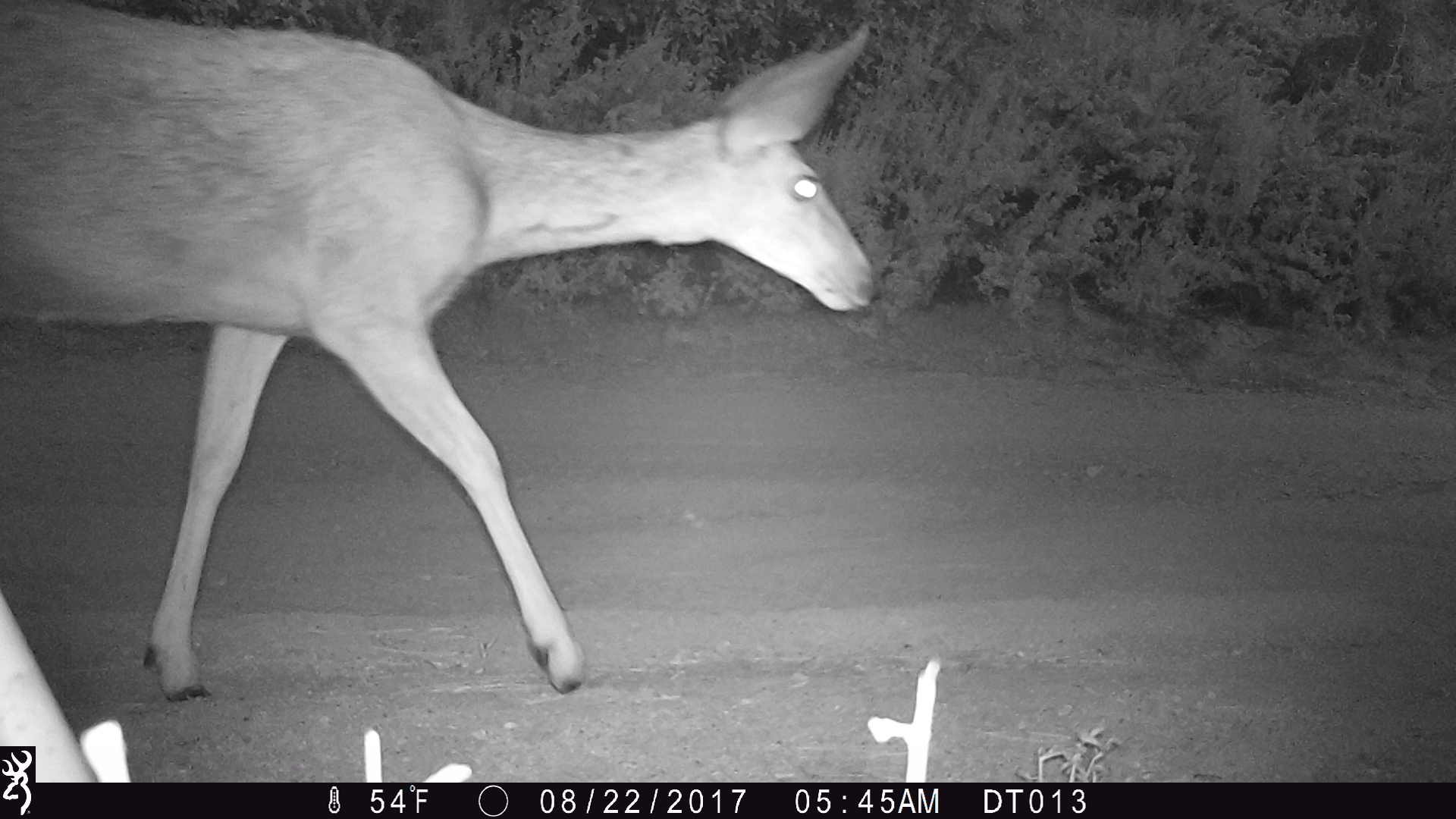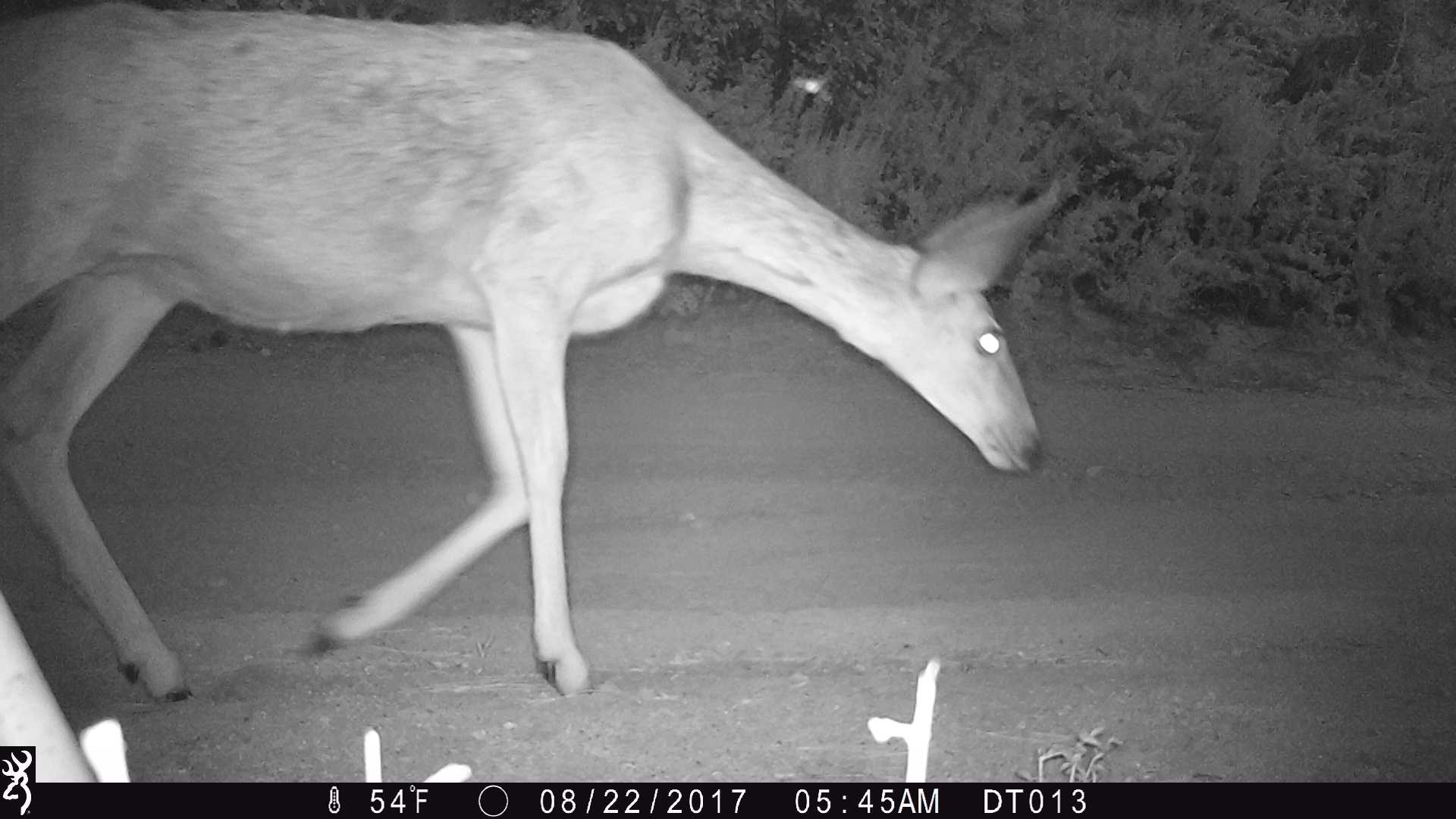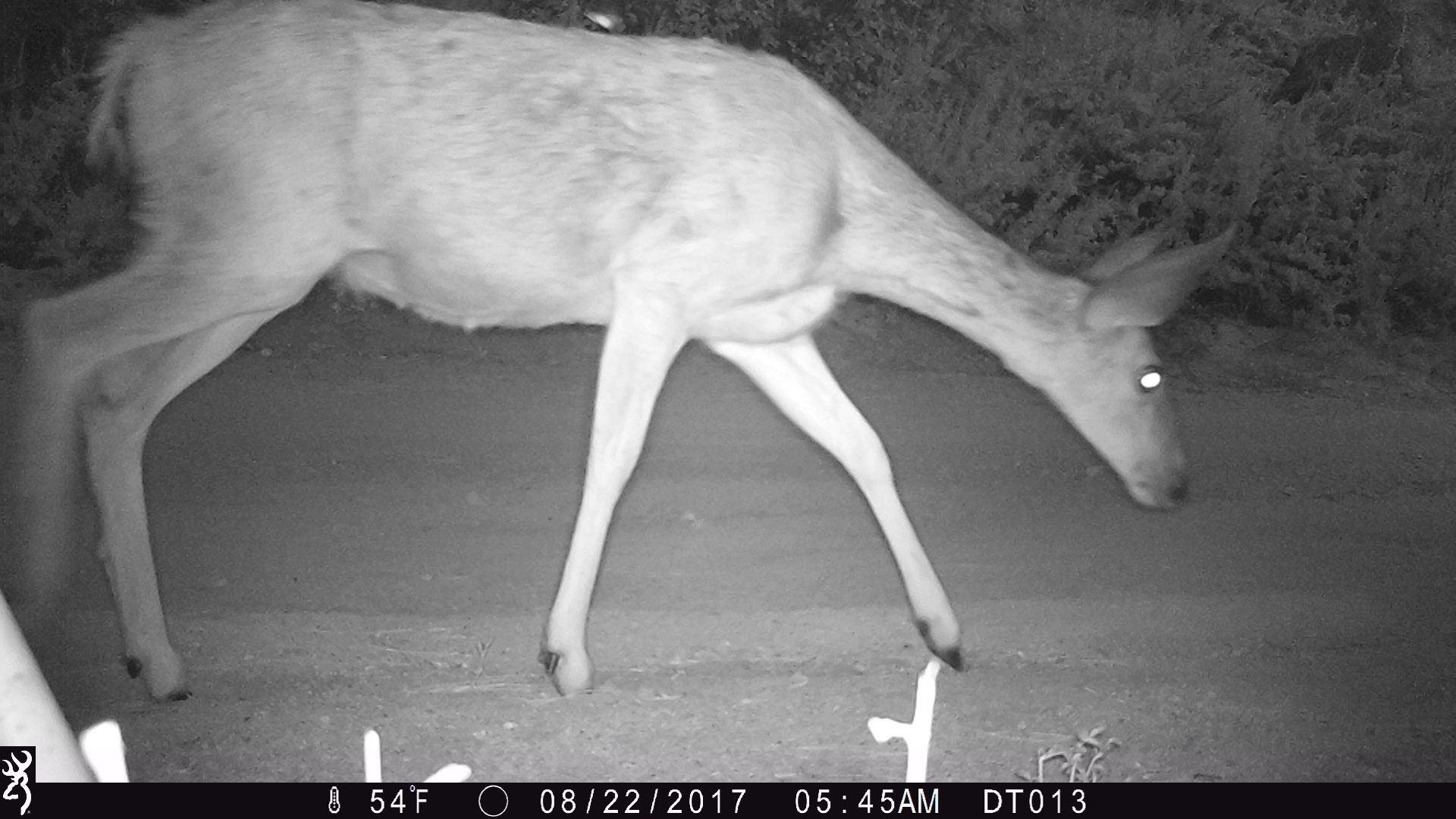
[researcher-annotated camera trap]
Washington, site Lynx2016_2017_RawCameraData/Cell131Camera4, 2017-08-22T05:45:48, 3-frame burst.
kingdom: Animalia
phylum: Chordata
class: Mammalia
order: Artiodactyla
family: Cervidae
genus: Odocoileus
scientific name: Odocoileus hemionus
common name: mule deer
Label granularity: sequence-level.